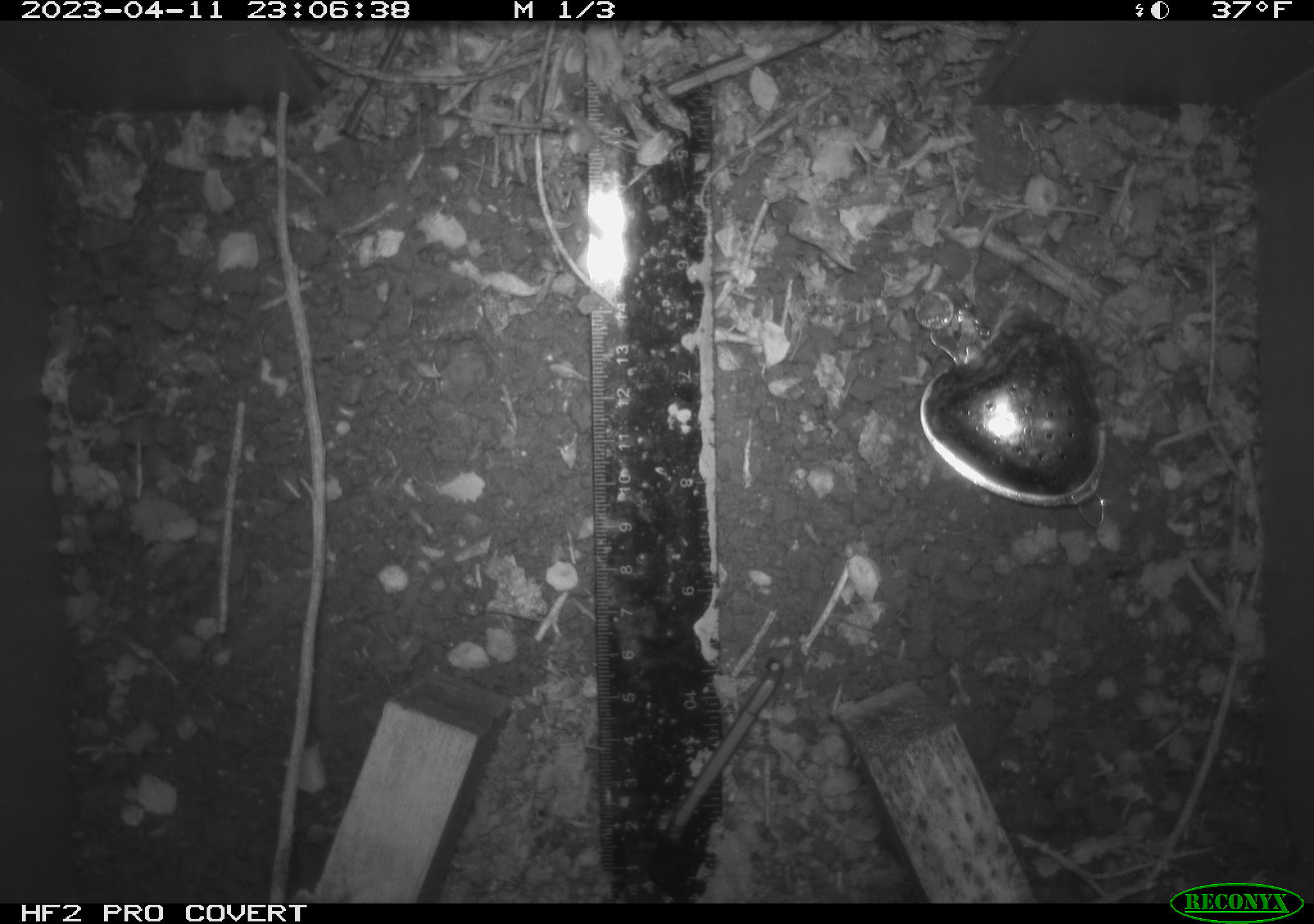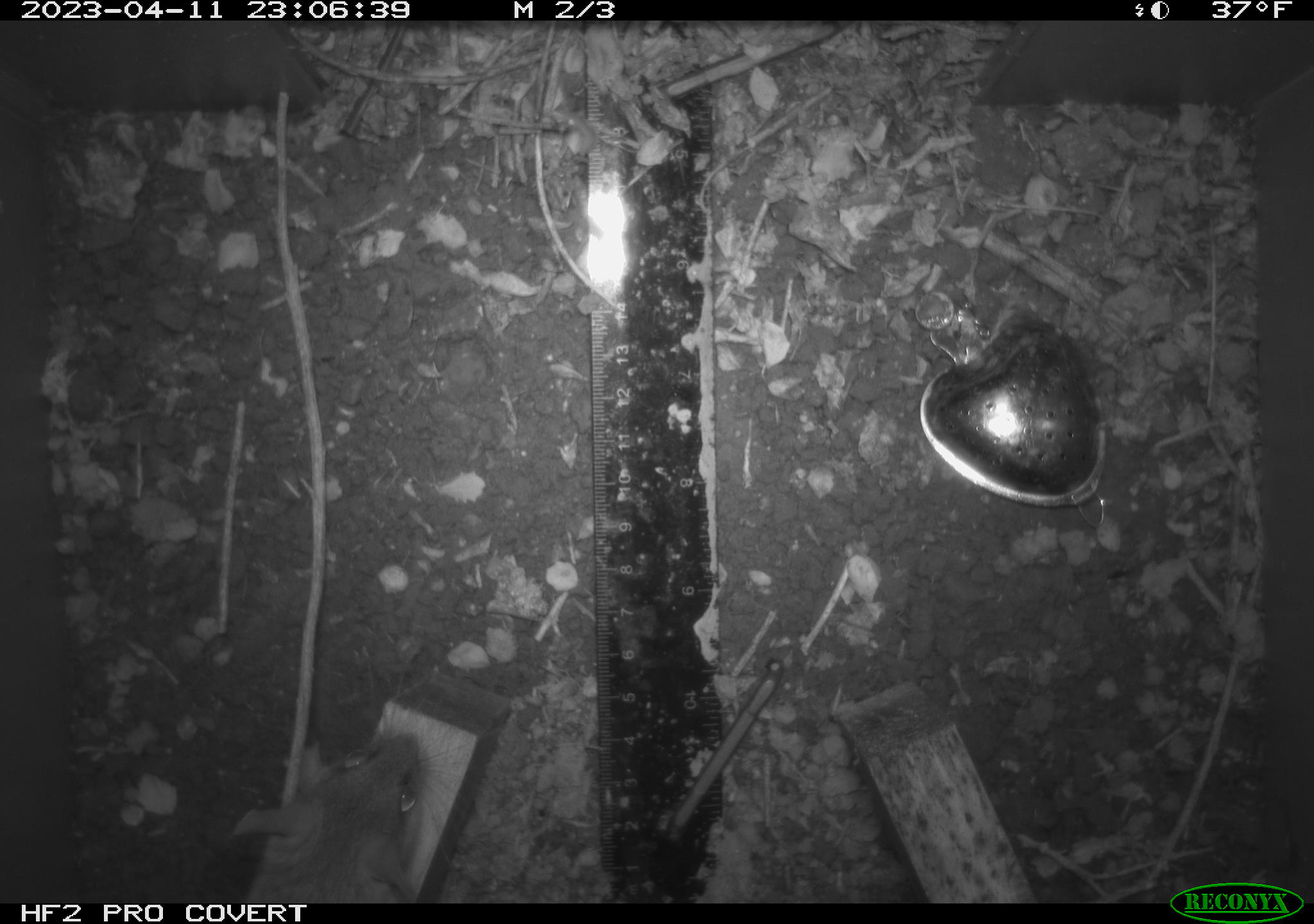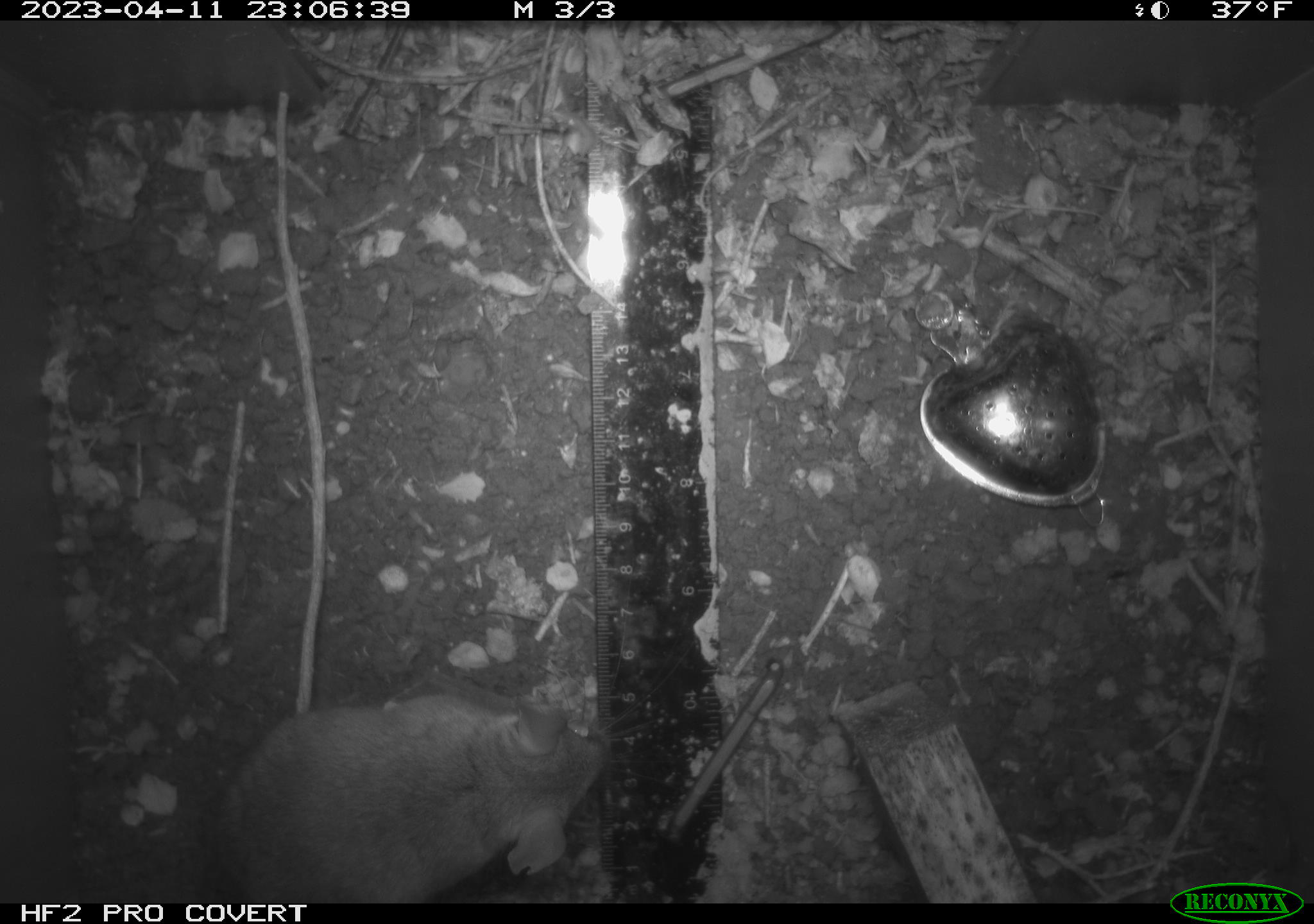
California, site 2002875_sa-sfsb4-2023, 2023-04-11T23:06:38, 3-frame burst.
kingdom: Animalia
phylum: Chordata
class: Mammalia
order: Rodentia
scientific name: Rodentia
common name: mouse species